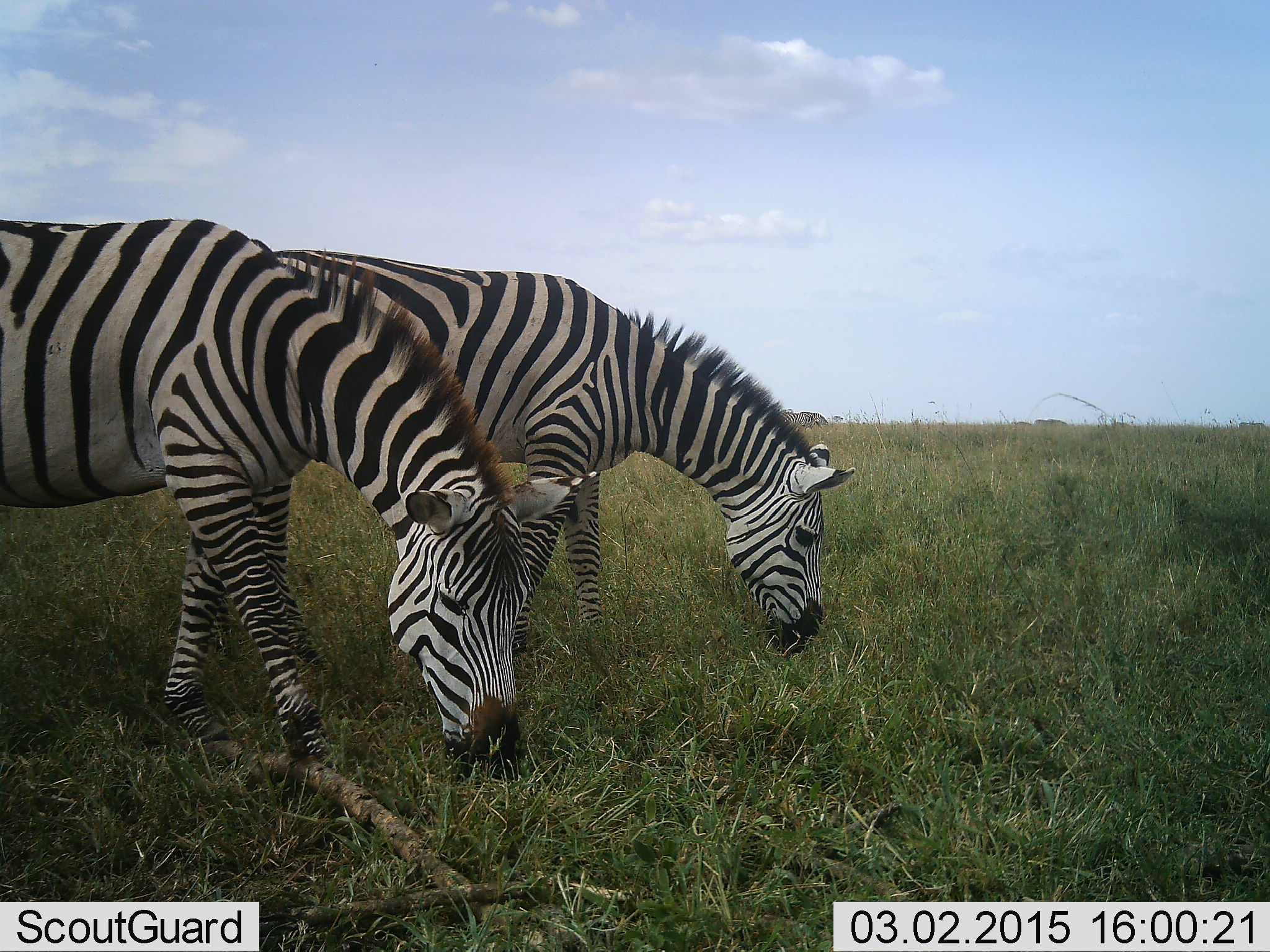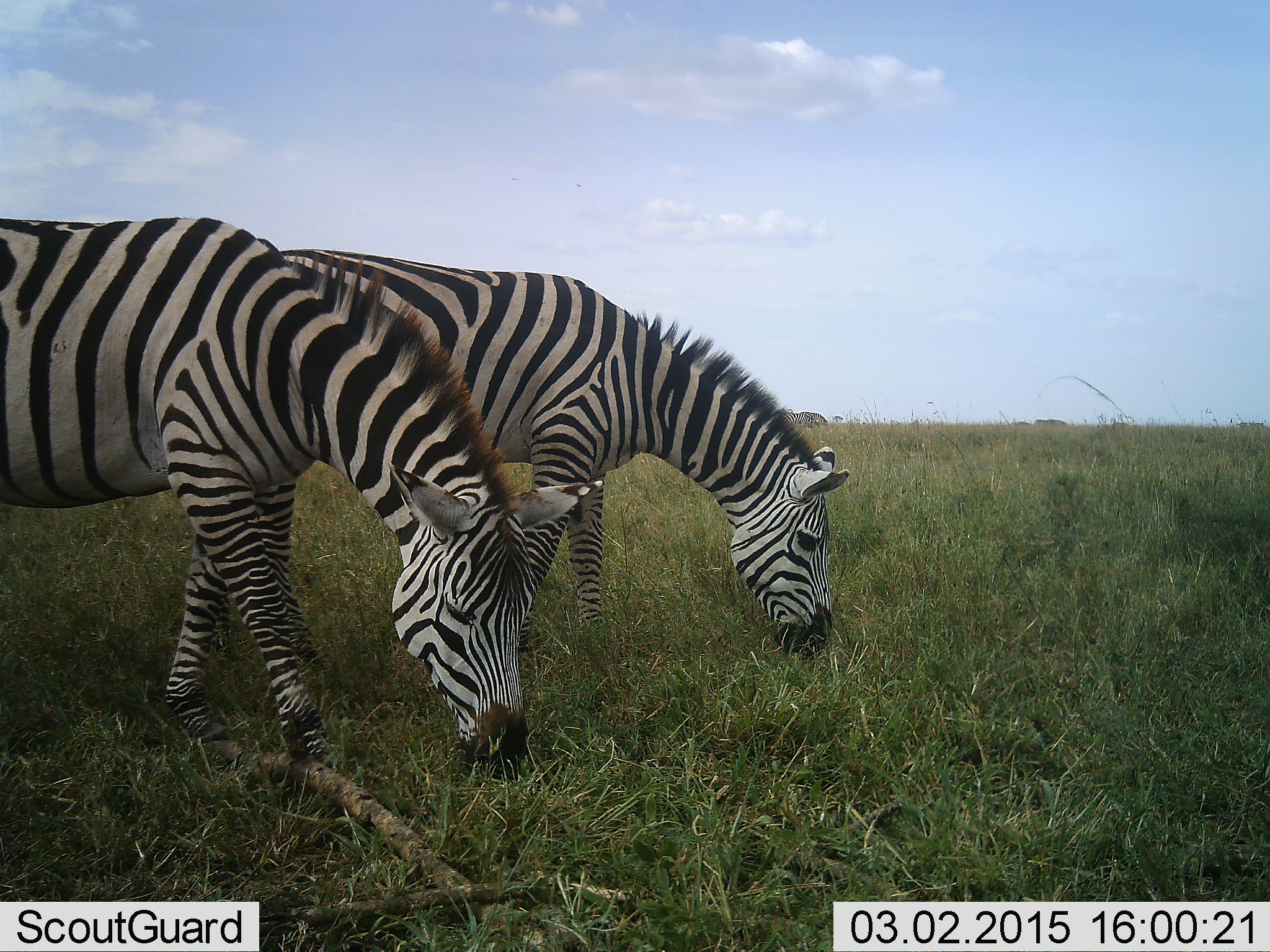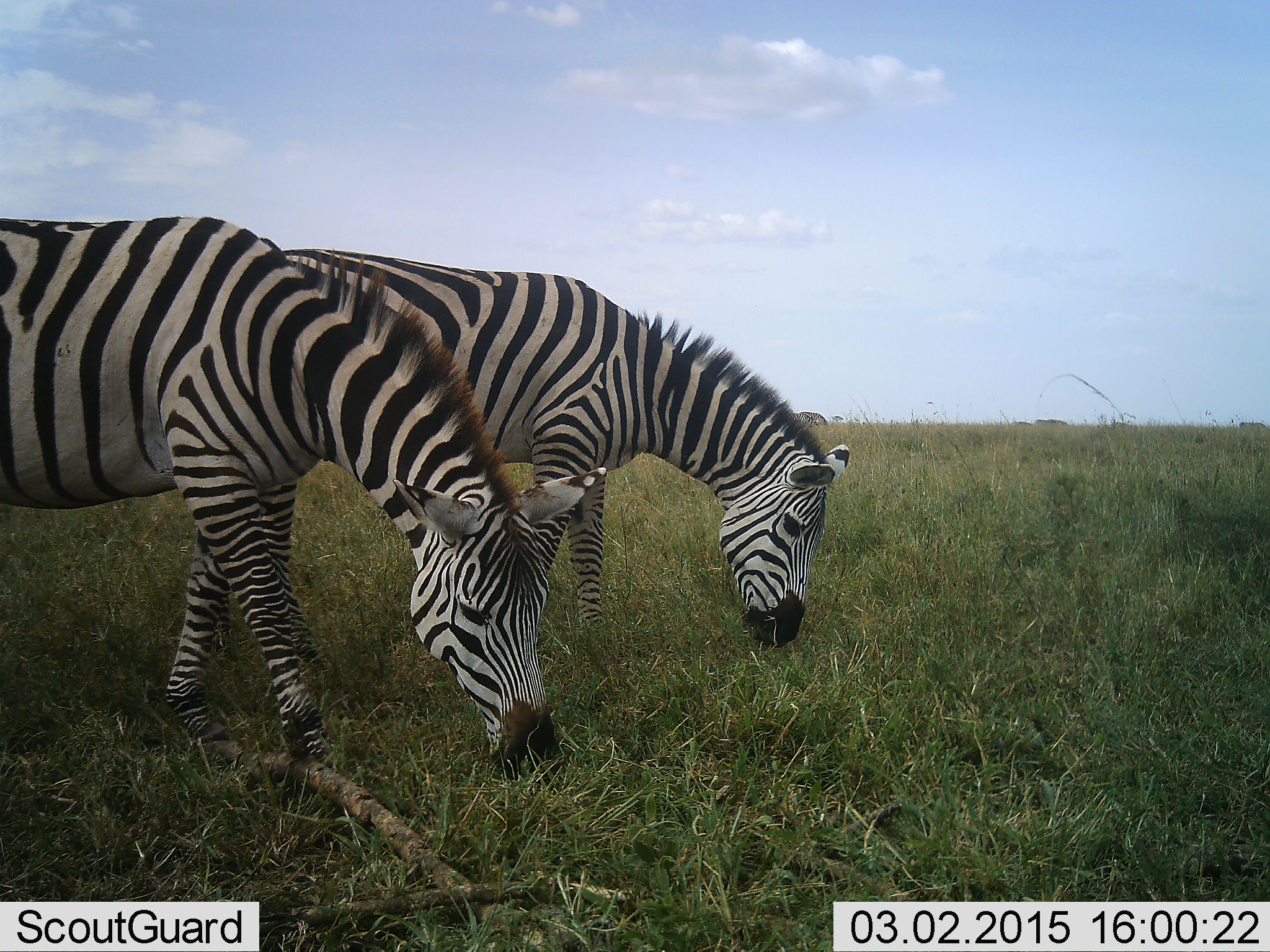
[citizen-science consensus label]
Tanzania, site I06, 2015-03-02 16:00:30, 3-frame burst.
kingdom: Animalia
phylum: Chordata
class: Mammalia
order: Perissodactyla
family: Equidae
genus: Equus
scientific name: Equus quagga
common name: plains zebra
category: zebra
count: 2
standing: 30%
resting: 0%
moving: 0%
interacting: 0%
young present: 0%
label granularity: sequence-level